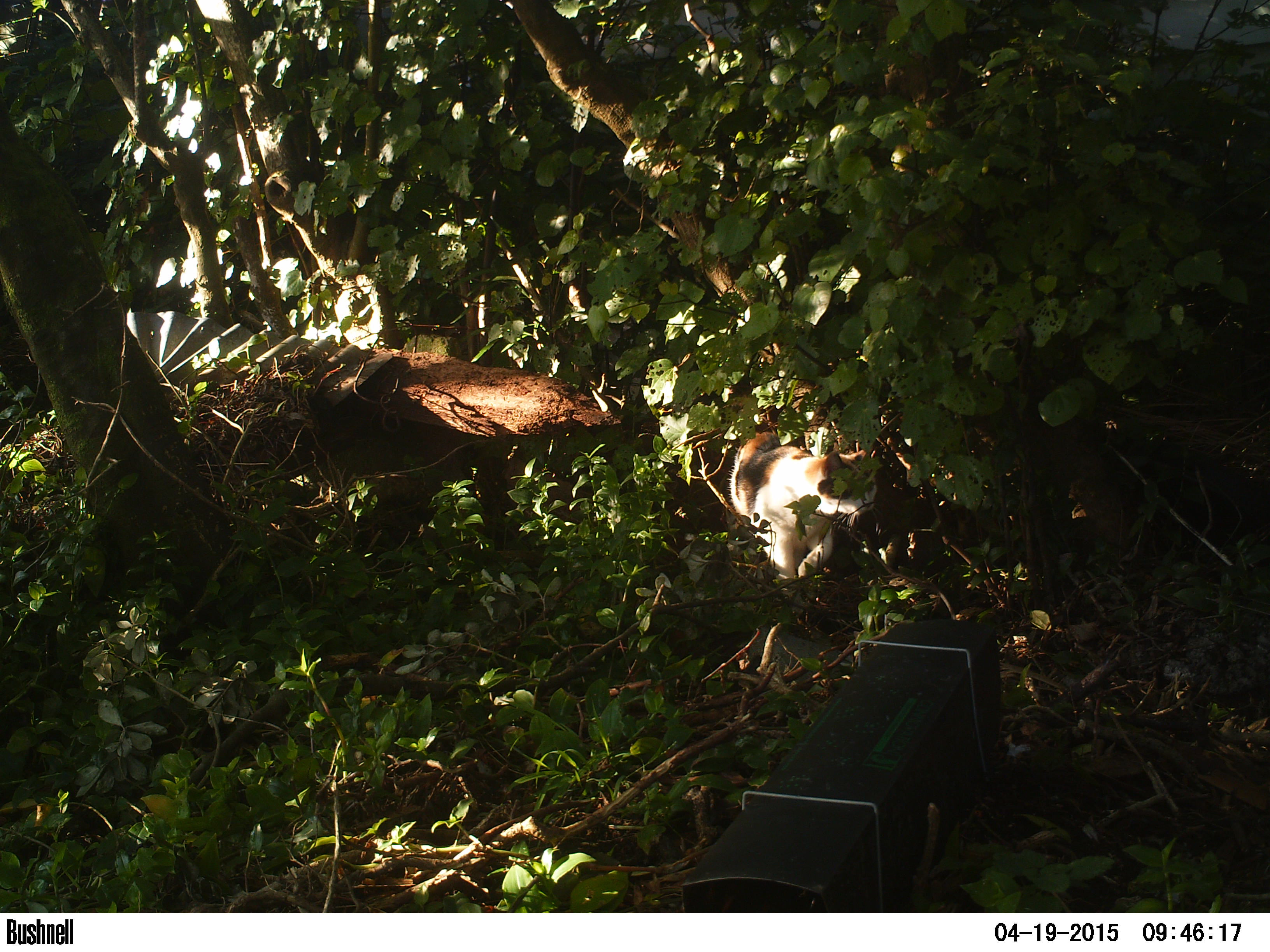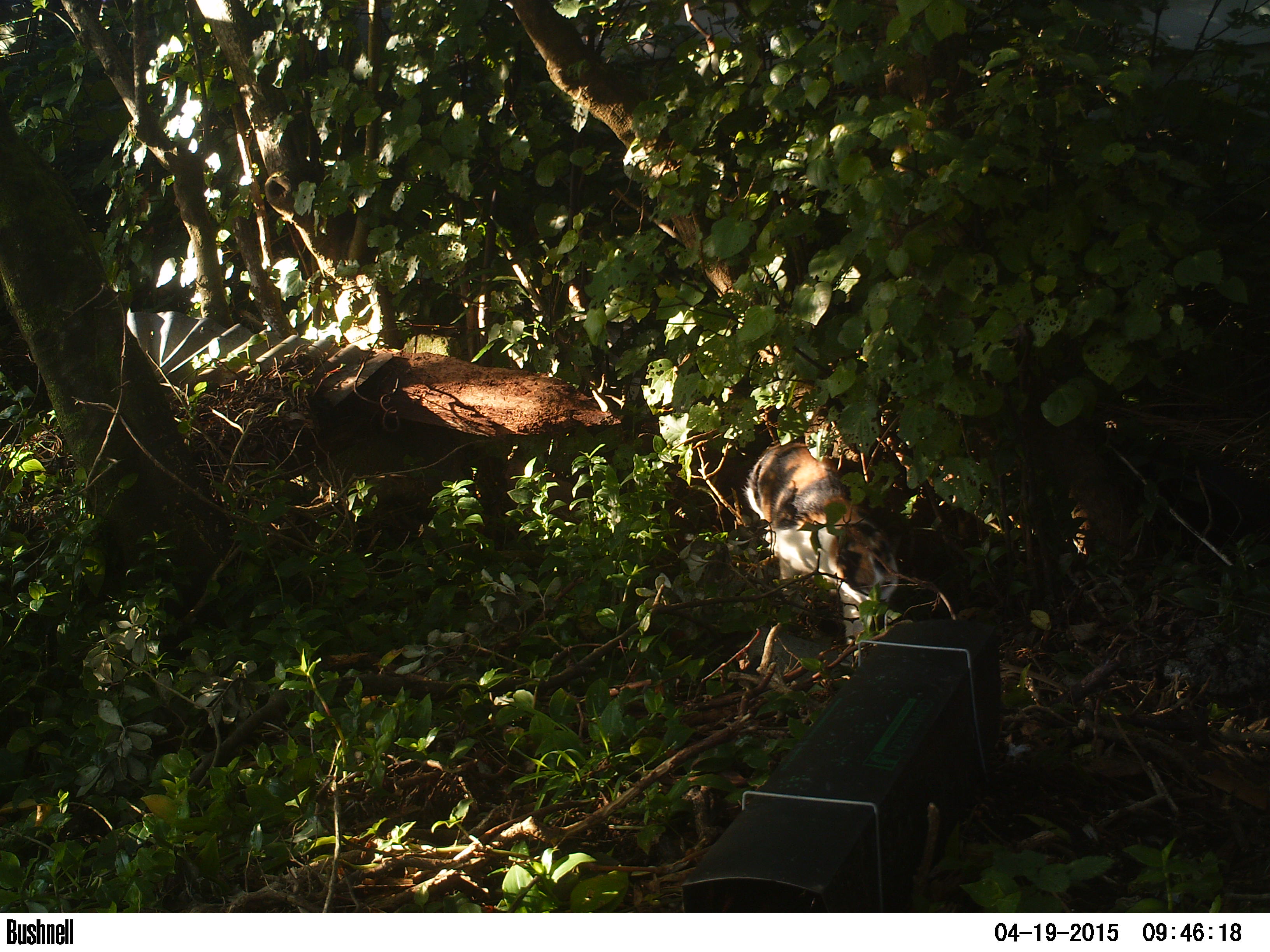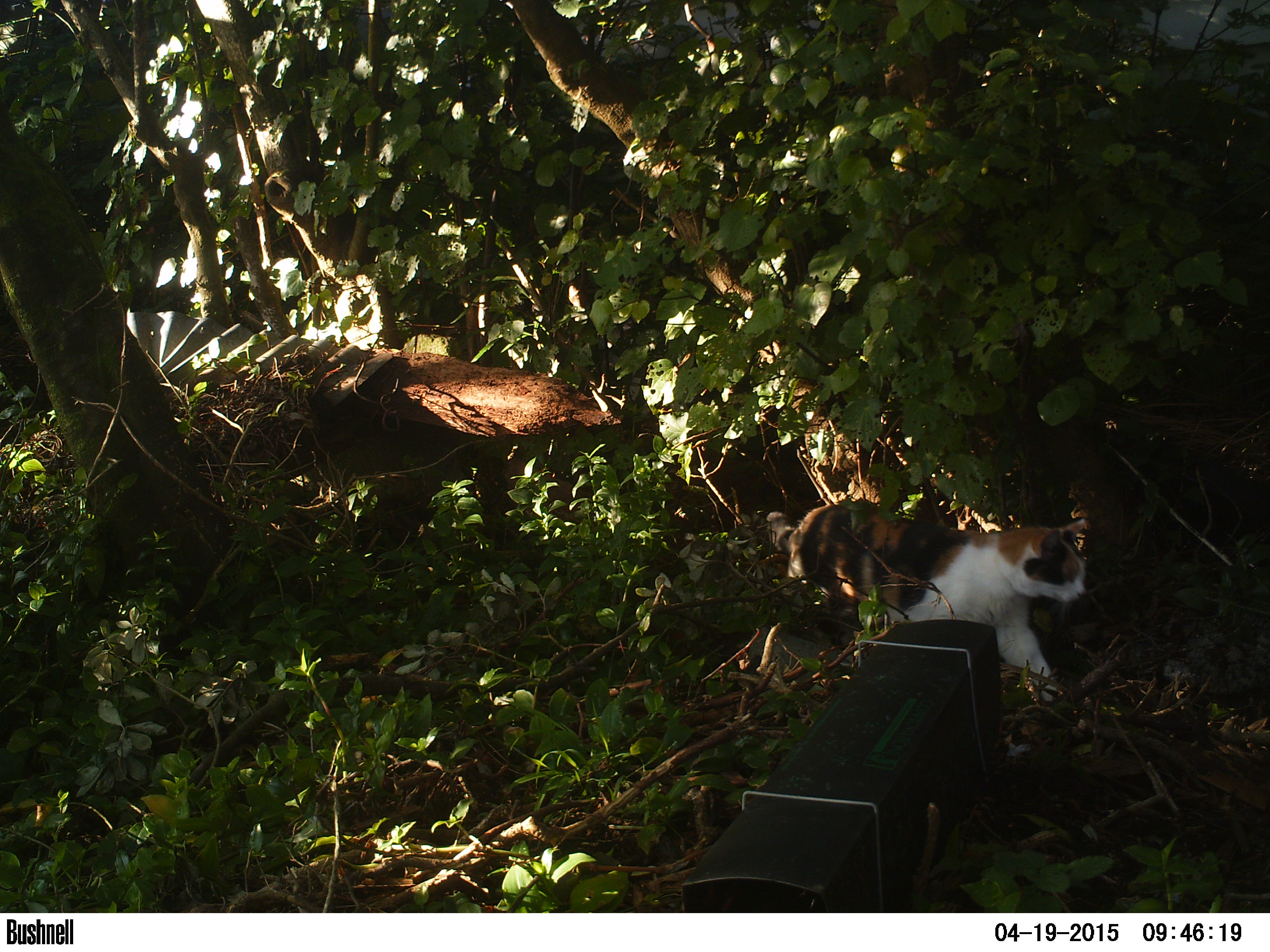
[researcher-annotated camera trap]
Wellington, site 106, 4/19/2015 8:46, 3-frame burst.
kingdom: Animalia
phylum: Chordata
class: Mammalia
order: Carnivora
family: Felidae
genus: Felis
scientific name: Felis catus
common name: cat